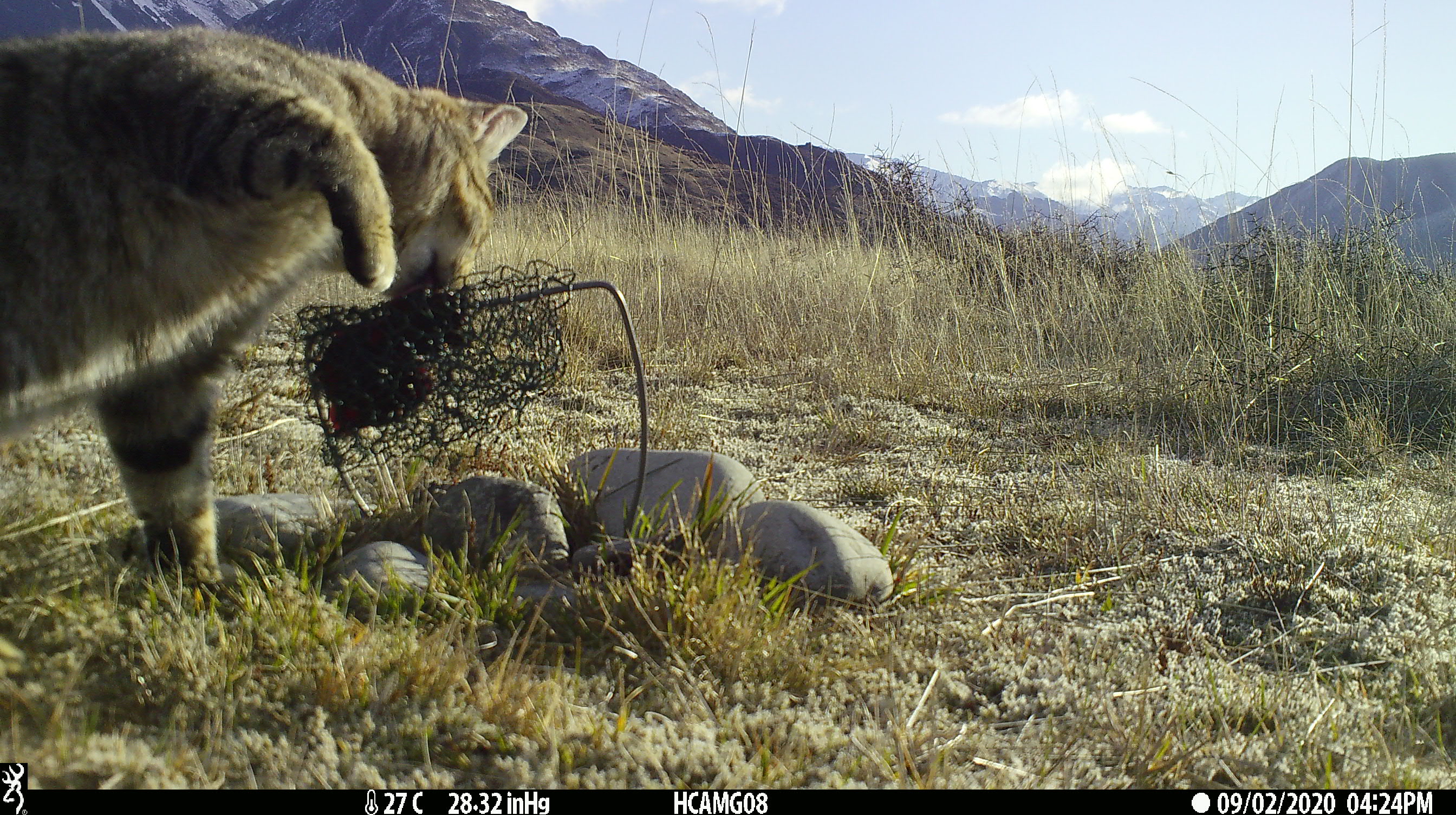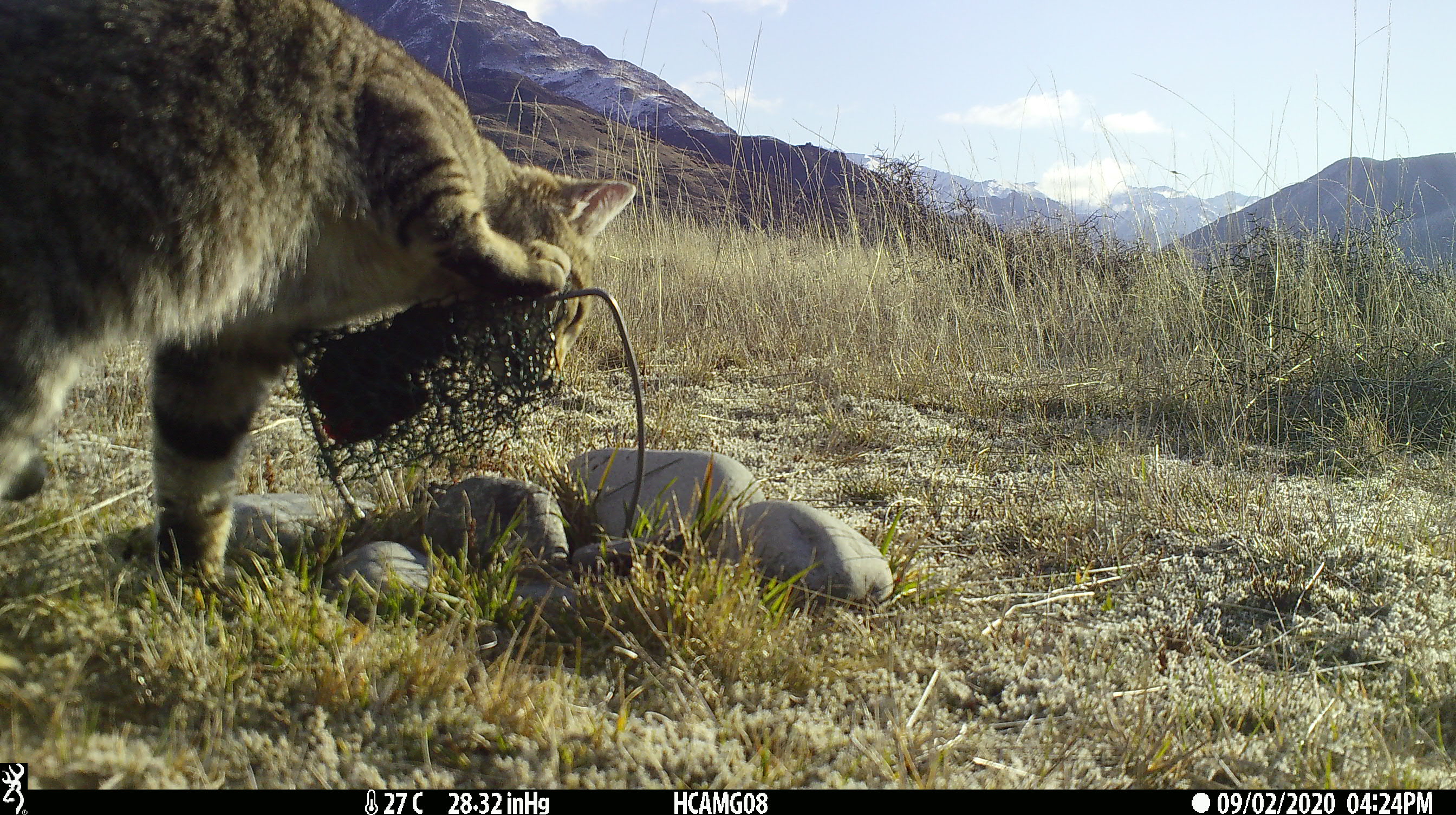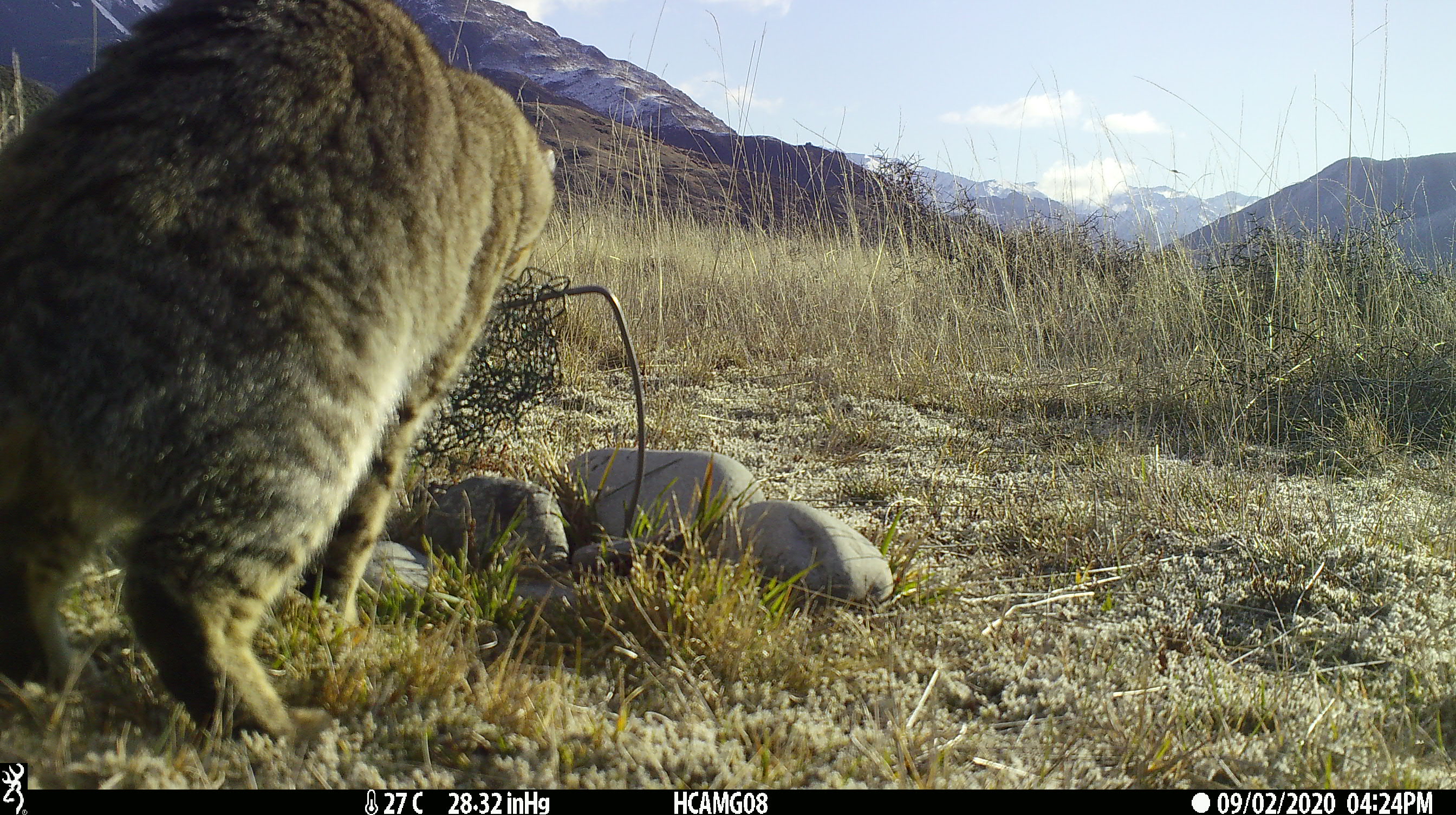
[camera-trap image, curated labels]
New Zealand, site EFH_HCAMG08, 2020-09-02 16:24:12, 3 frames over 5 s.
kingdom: Animalia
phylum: Chordata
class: Mammalia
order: Carnivora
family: Felidae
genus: Felis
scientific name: Felis catus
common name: domestic cat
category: cat